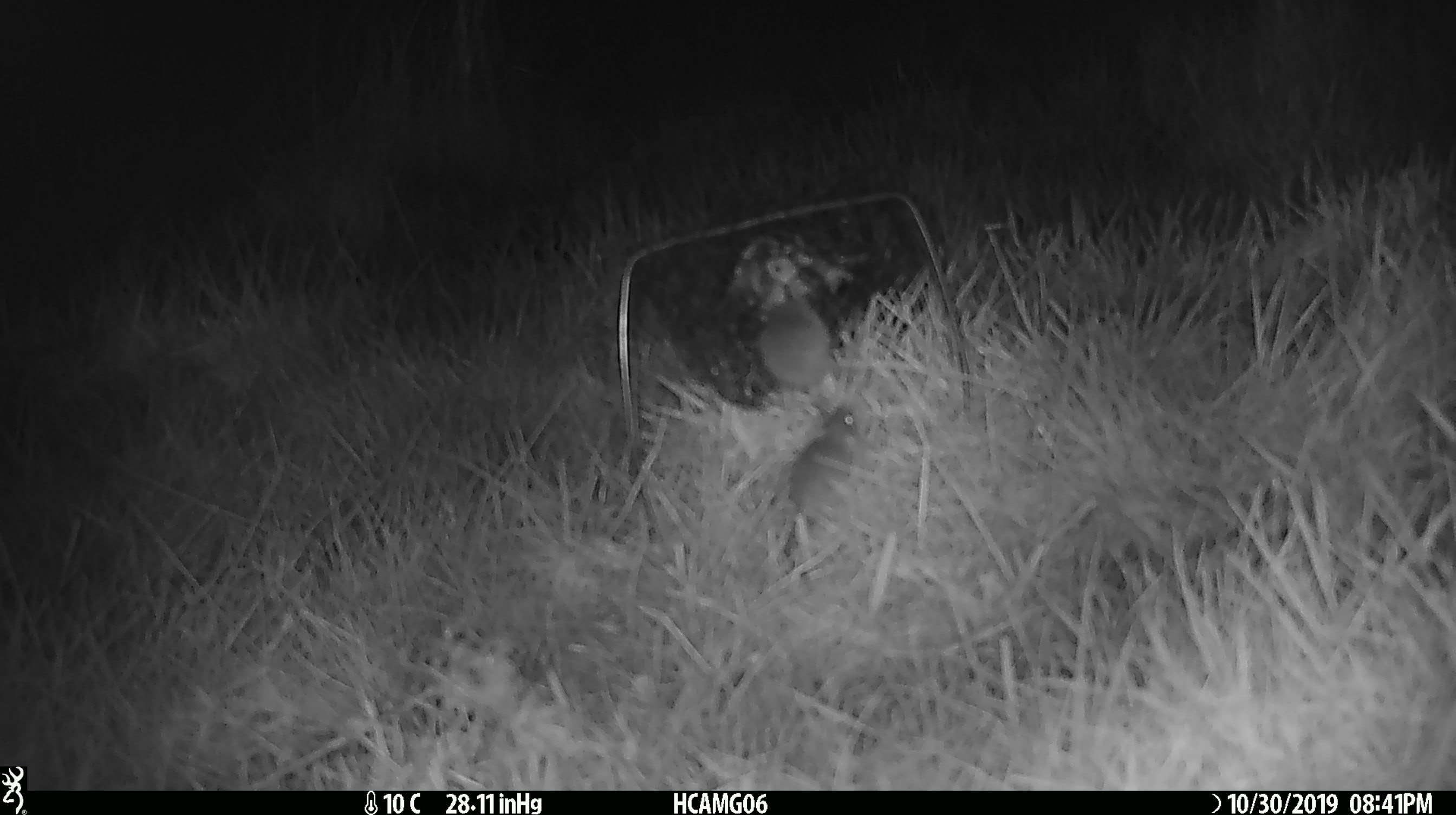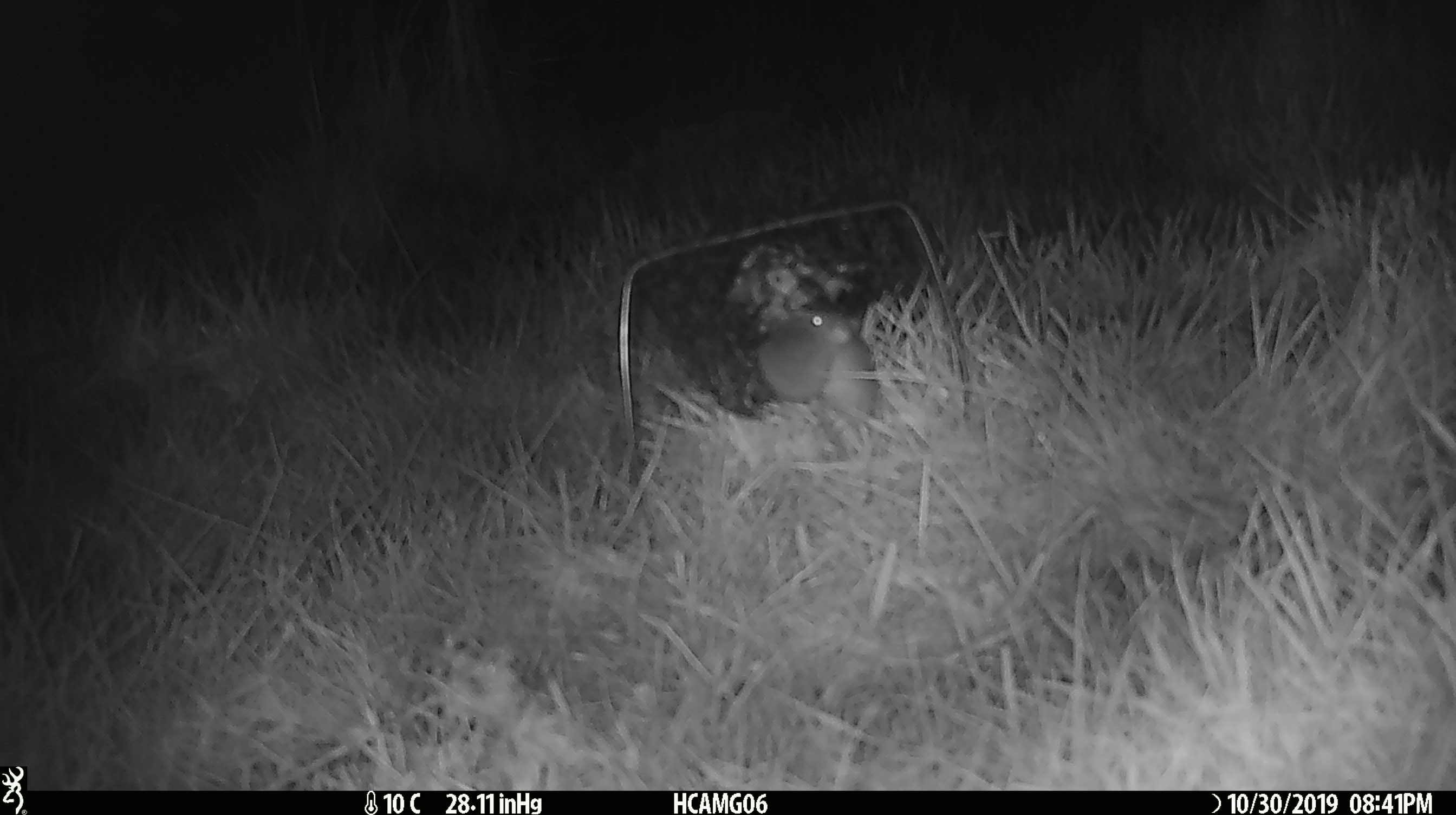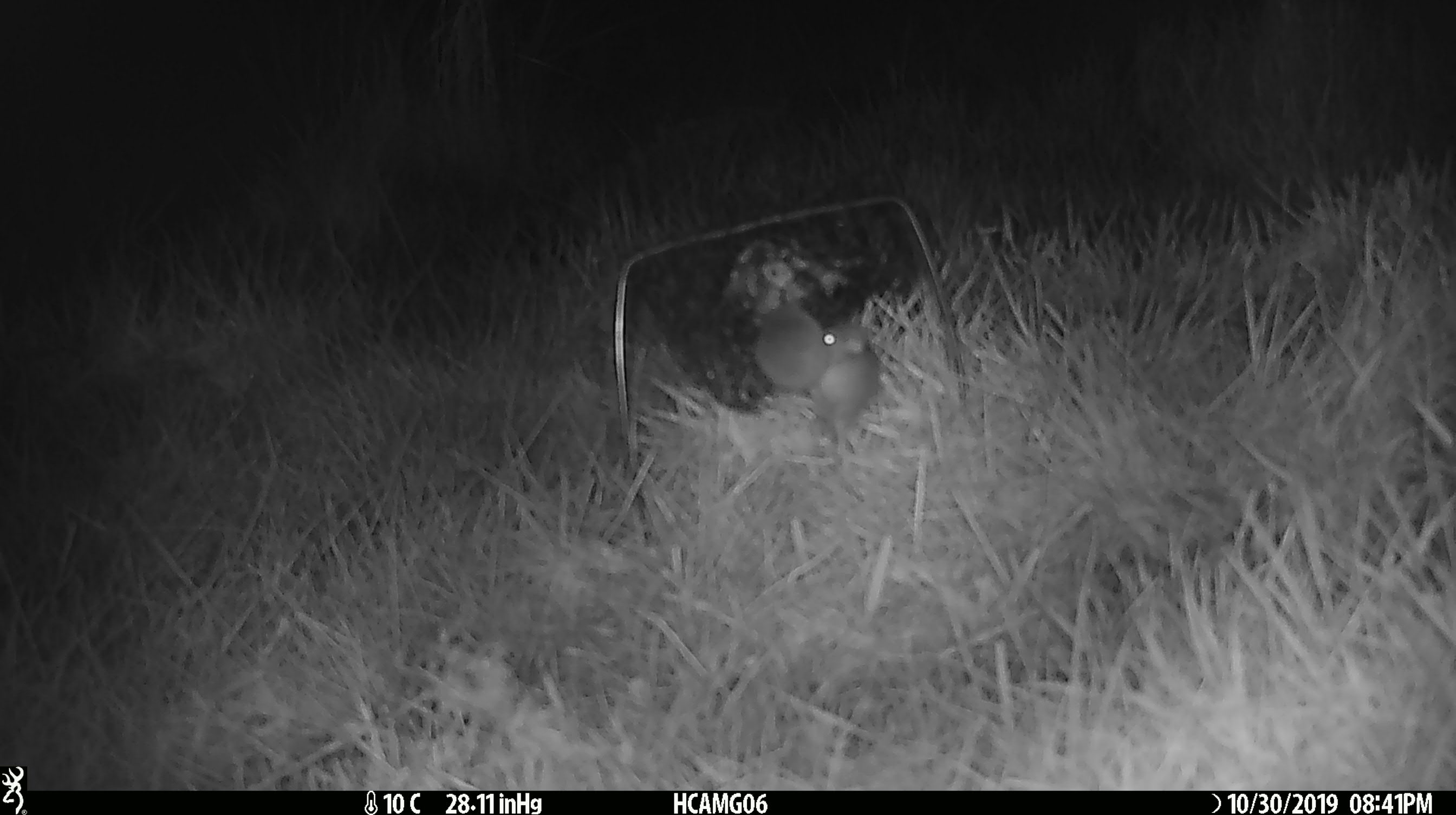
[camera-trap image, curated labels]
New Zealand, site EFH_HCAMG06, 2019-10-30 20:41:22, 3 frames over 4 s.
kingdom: Animalia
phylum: Chordata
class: Mammalia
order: Rodentia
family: Muridae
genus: Mus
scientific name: Mus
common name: mouse